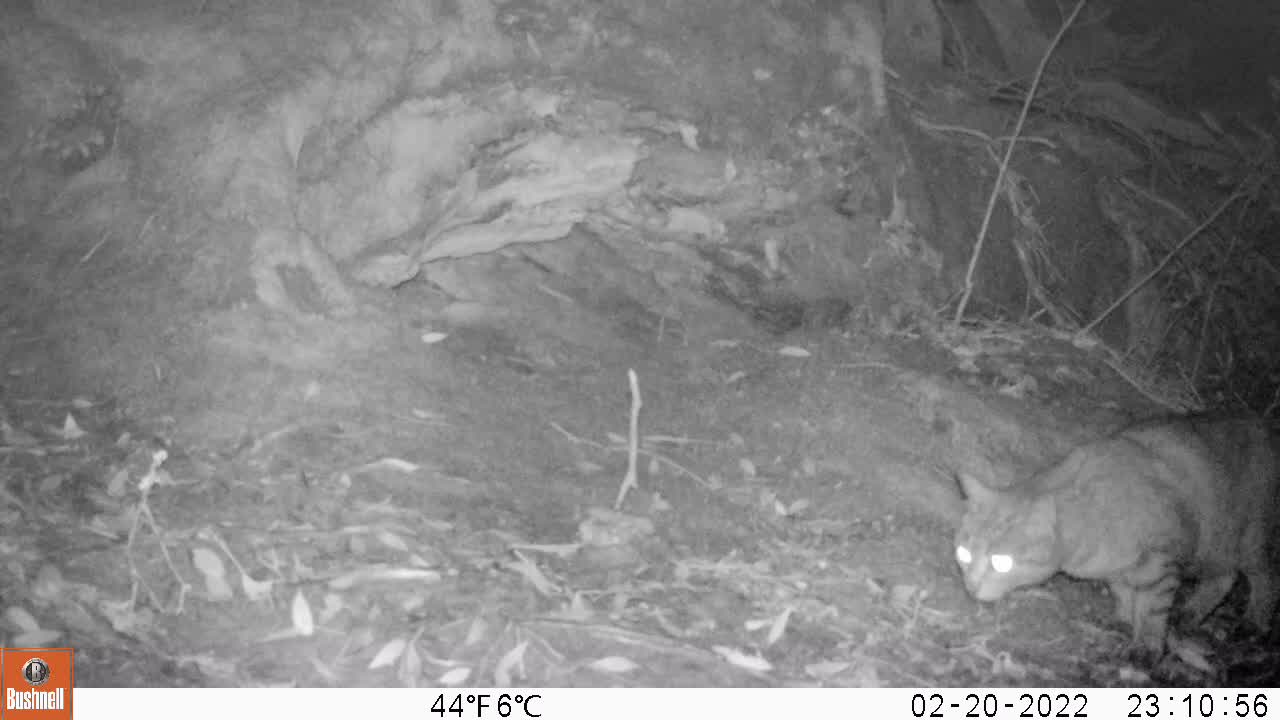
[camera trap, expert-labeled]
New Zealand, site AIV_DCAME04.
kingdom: Animalia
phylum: Chordata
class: Mammalia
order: Carnivora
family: Felidae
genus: Felis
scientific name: Felis catus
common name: domestic cat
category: cat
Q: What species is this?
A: Cat (domestic cat) (Felis catus).